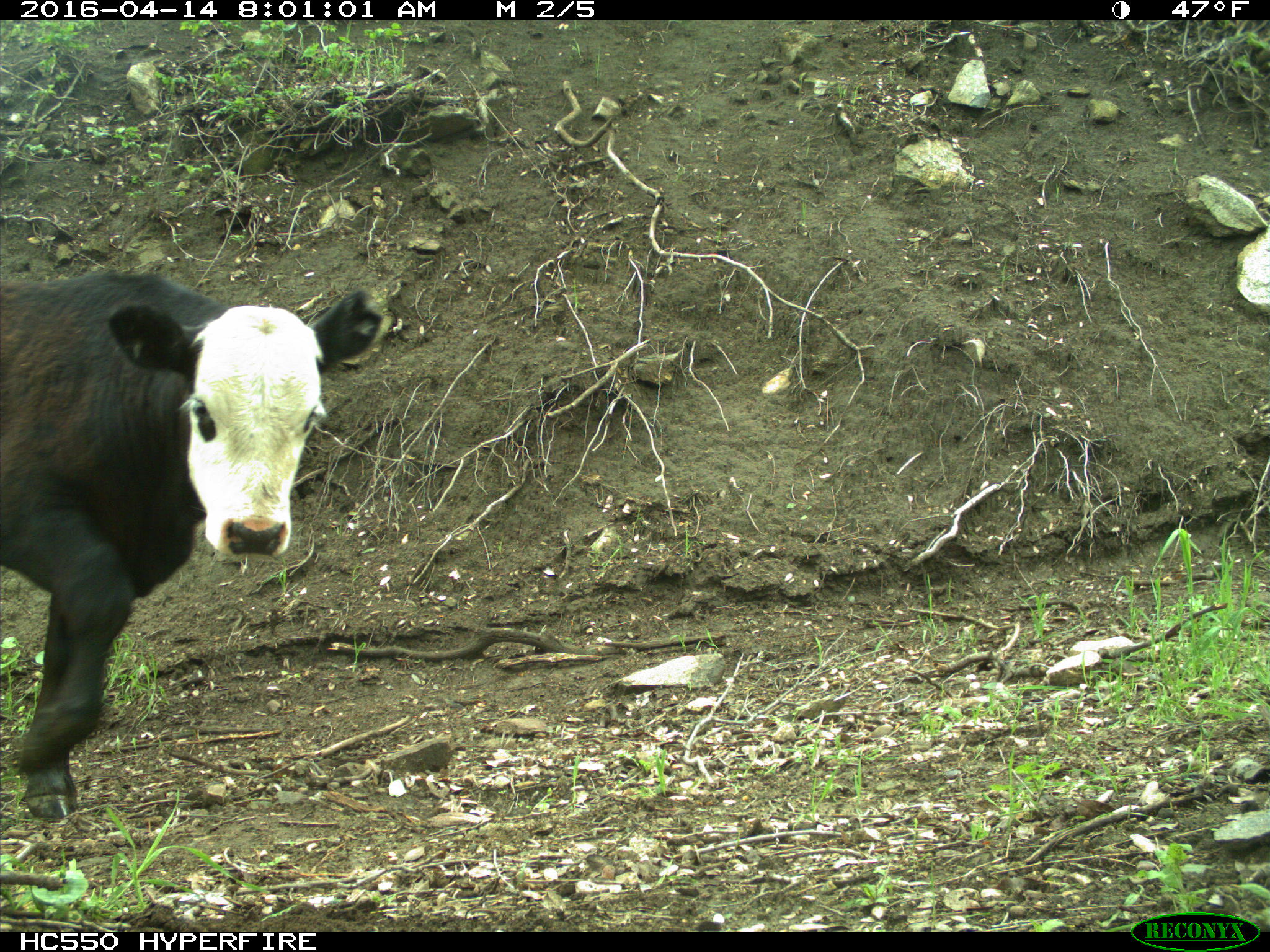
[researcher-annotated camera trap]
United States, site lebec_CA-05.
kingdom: Animalia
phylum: Chordata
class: Mammalia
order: Artiodactyla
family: Bovidae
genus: Bos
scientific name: Bos taurus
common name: domestic cow